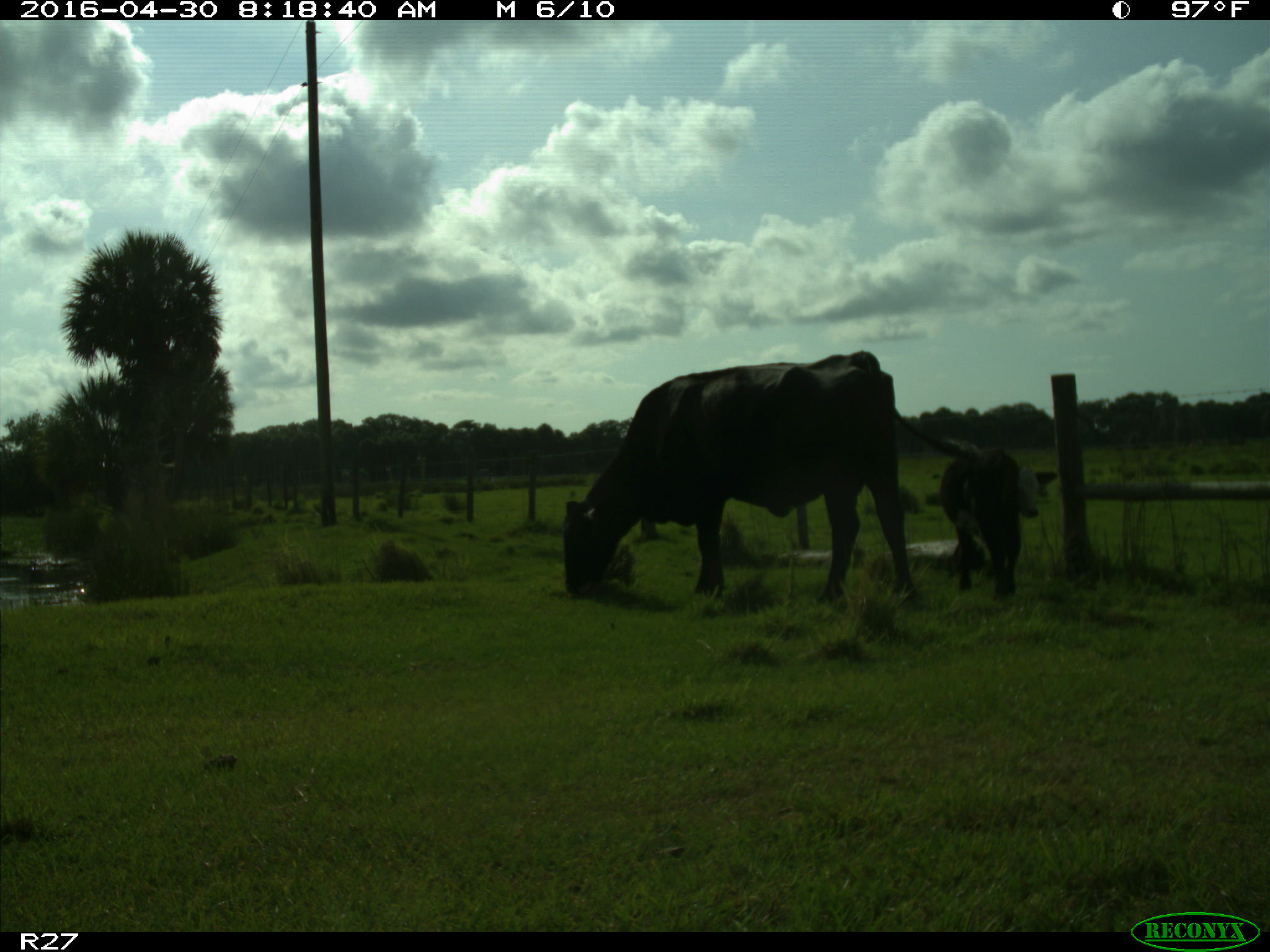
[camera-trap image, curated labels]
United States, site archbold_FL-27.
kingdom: Animalia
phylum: Chordata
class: Mammalia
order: Artiodactyla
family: Bovidae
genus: Bos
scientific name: Bos taurus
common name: domestic cow